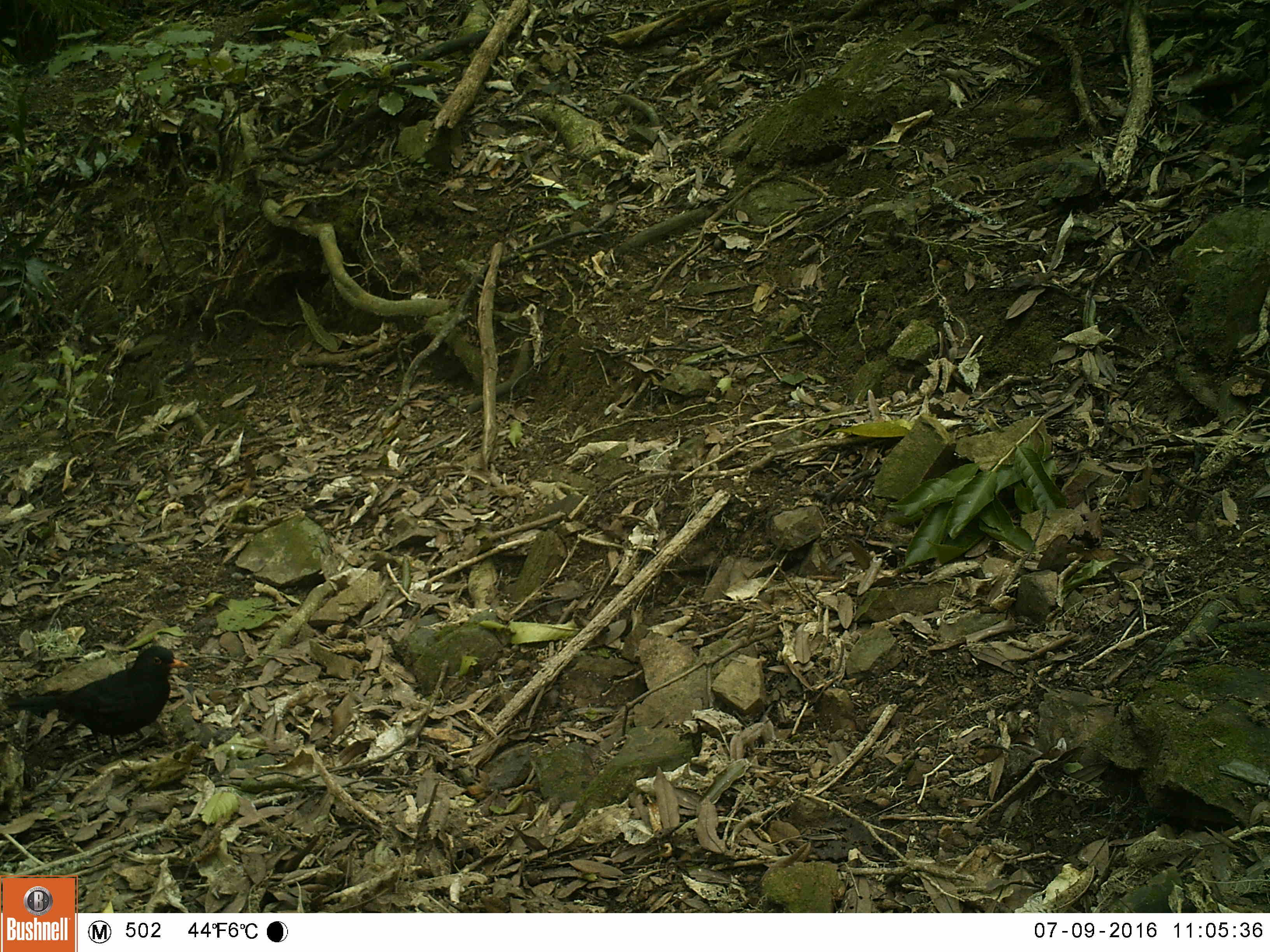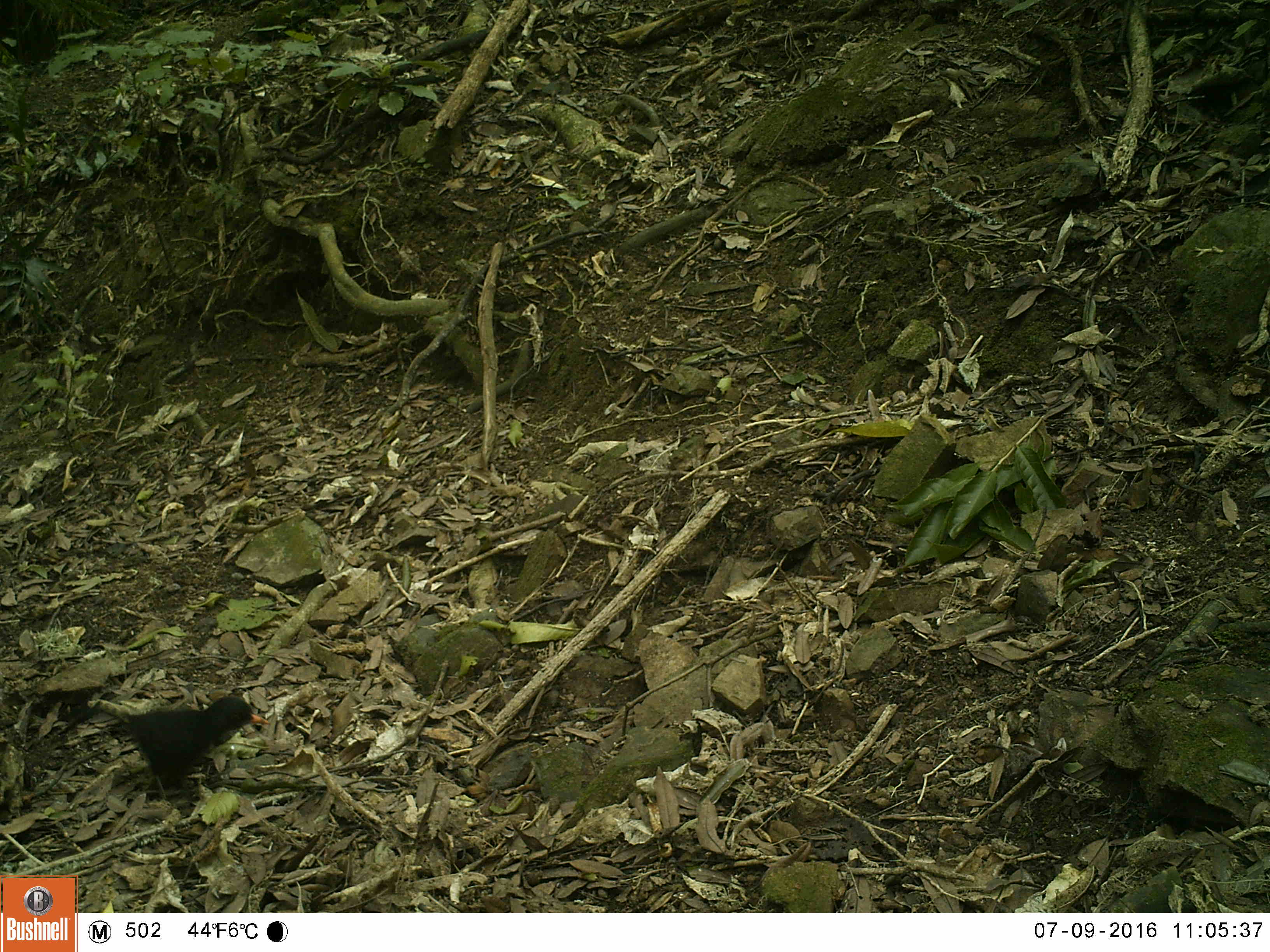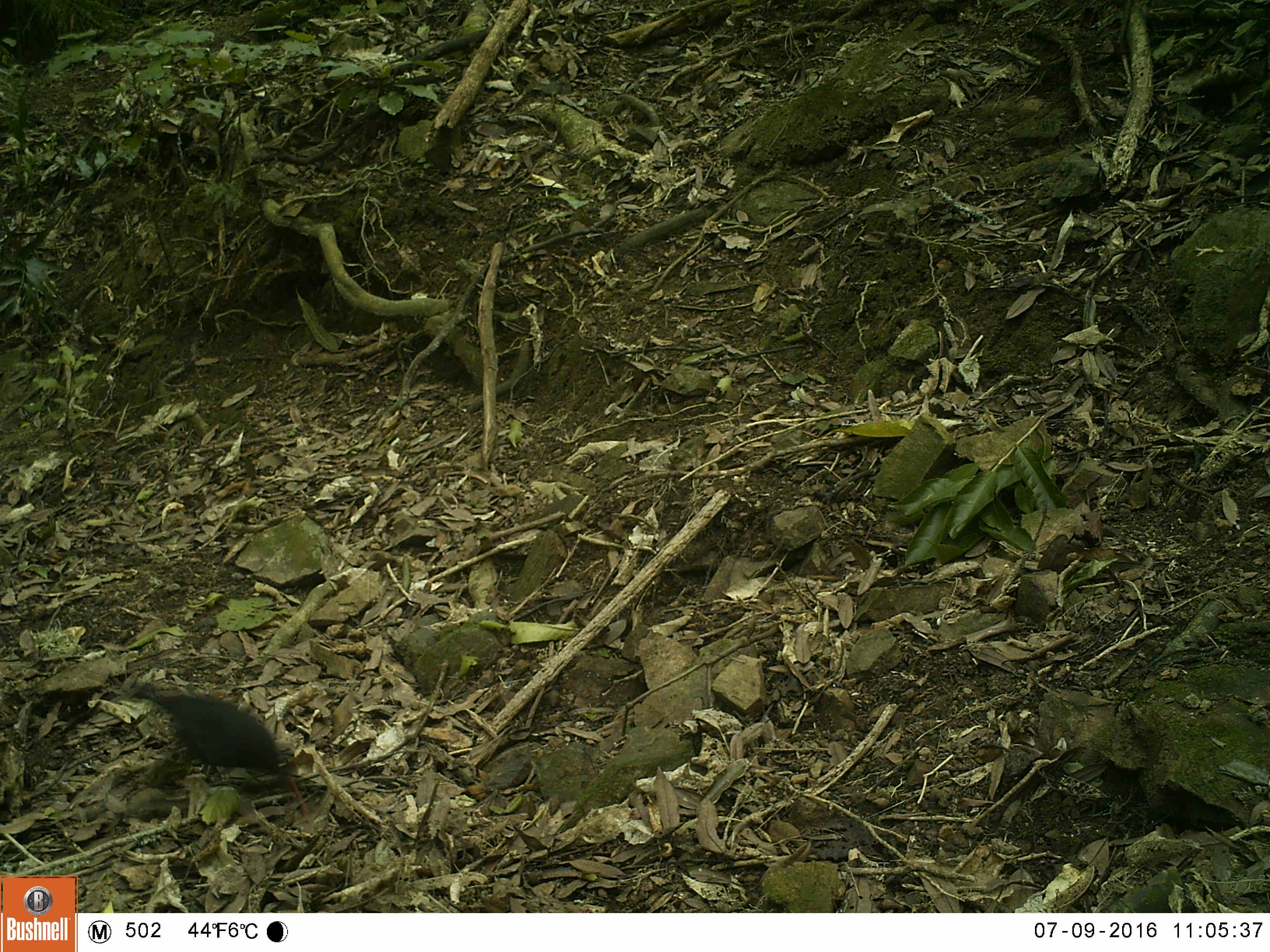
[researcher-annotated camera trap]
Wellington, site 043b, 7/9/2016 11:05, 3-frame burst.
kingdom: Animalia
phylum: Chordata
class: Aves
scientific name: Aves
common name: bird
Bird (Aves).